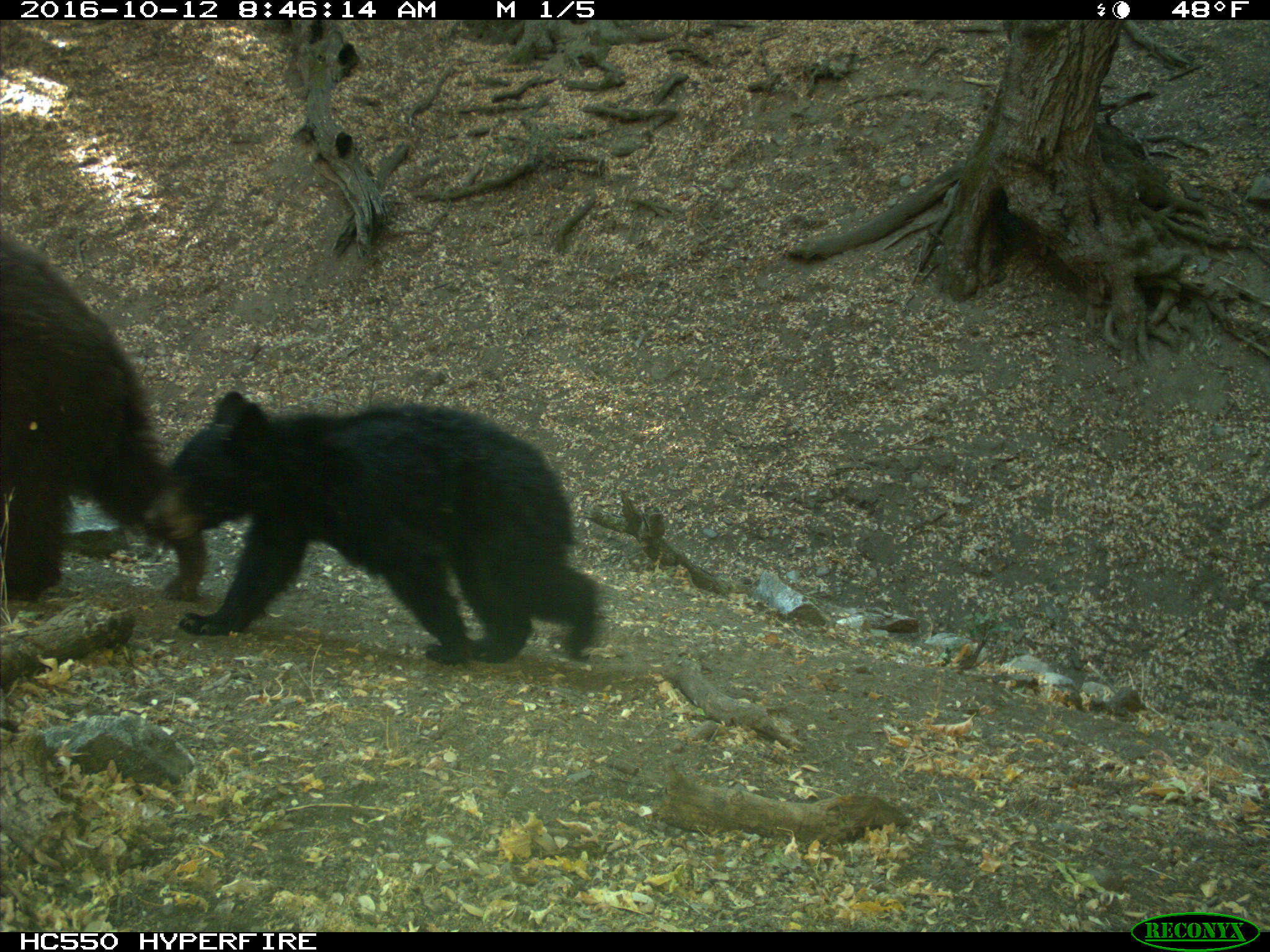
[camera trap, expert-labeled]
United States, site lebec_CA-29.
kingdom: Animalia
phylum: Chordata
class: Mammalia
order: Carnivora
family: Ursidae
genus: Ursus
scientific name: Ursus americanus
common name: american black bear